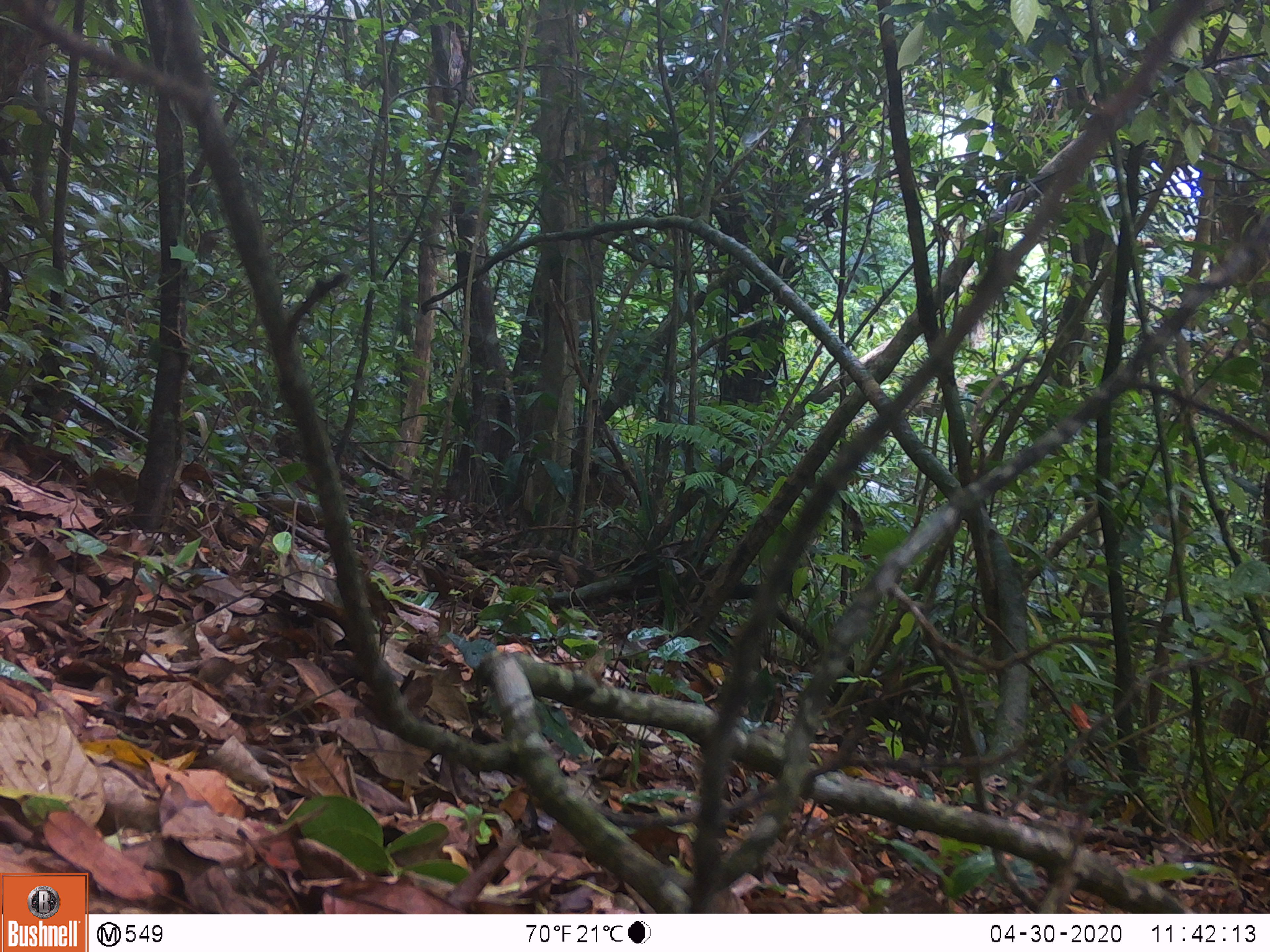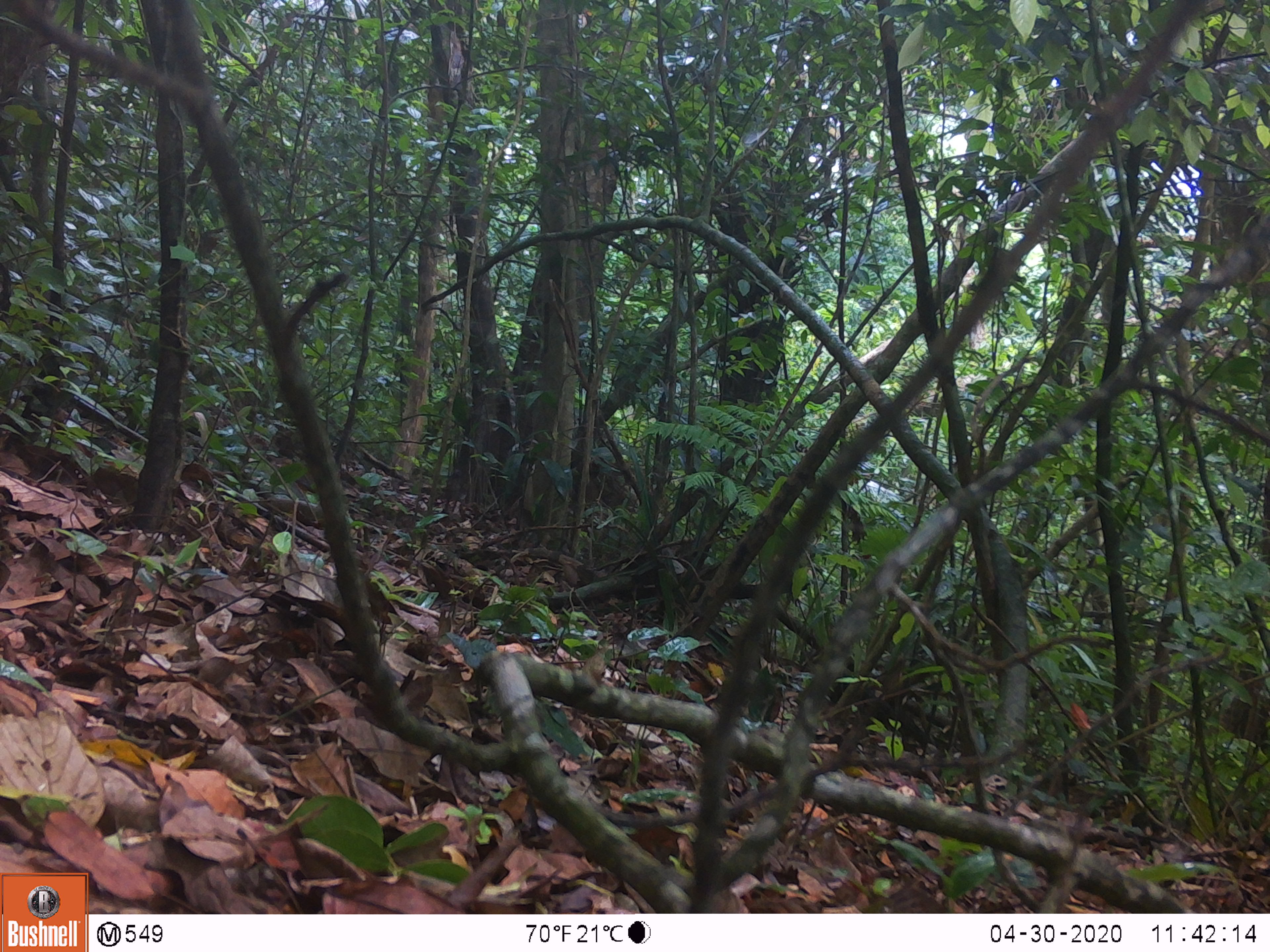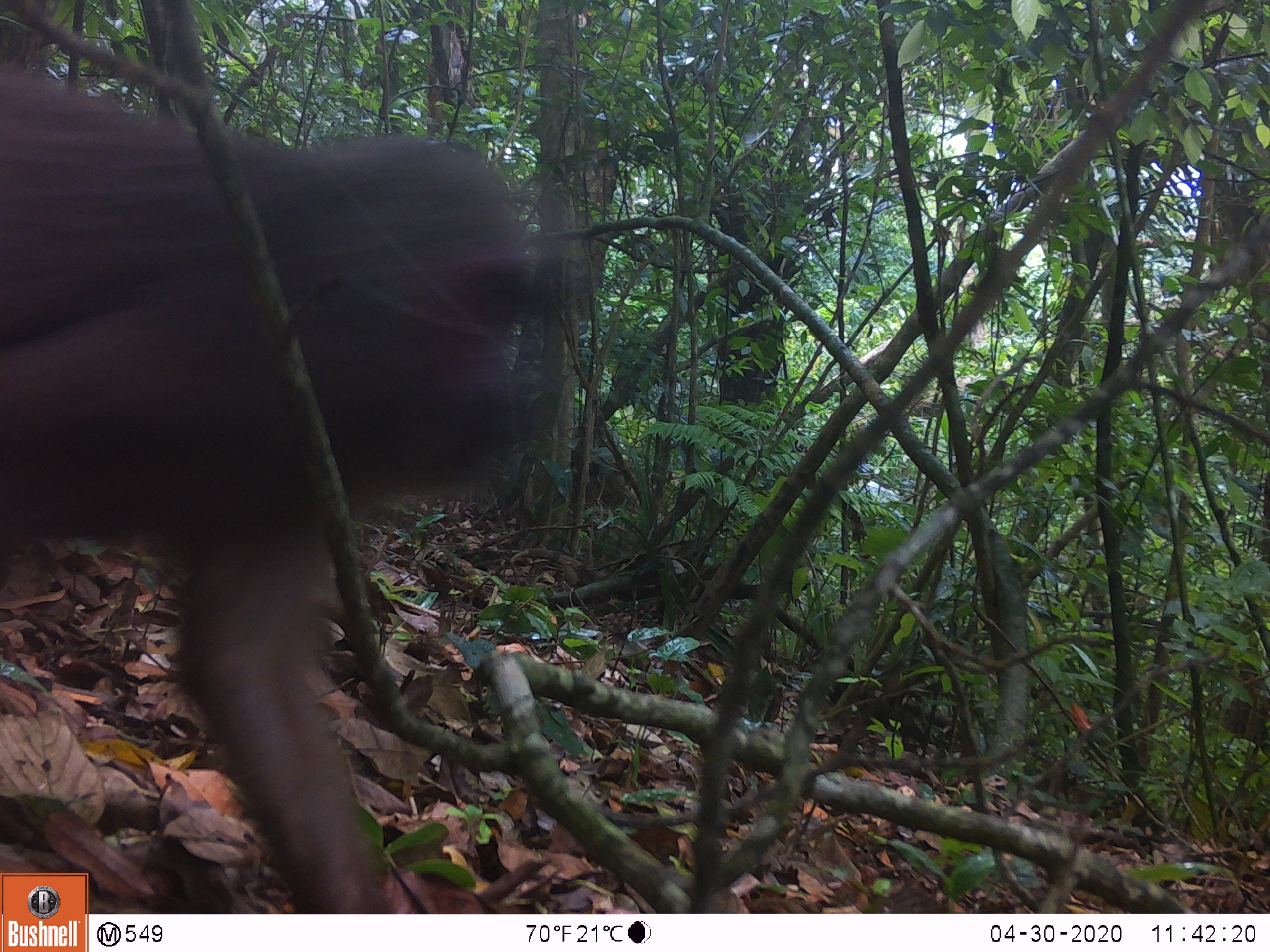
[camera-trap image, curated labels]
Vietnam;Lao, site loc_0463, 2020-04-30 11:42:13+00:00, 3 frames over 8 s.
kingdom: Animalia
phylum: Chordata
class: Mammalia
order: Primates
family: Cercopithecidae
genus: Macaca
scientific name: Macaca arctoides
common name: stump-tailed macaque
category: stump tailed macaque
Stump tailed macaque (stump-tailed macaque) (Macaca arctoides). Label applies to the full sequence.